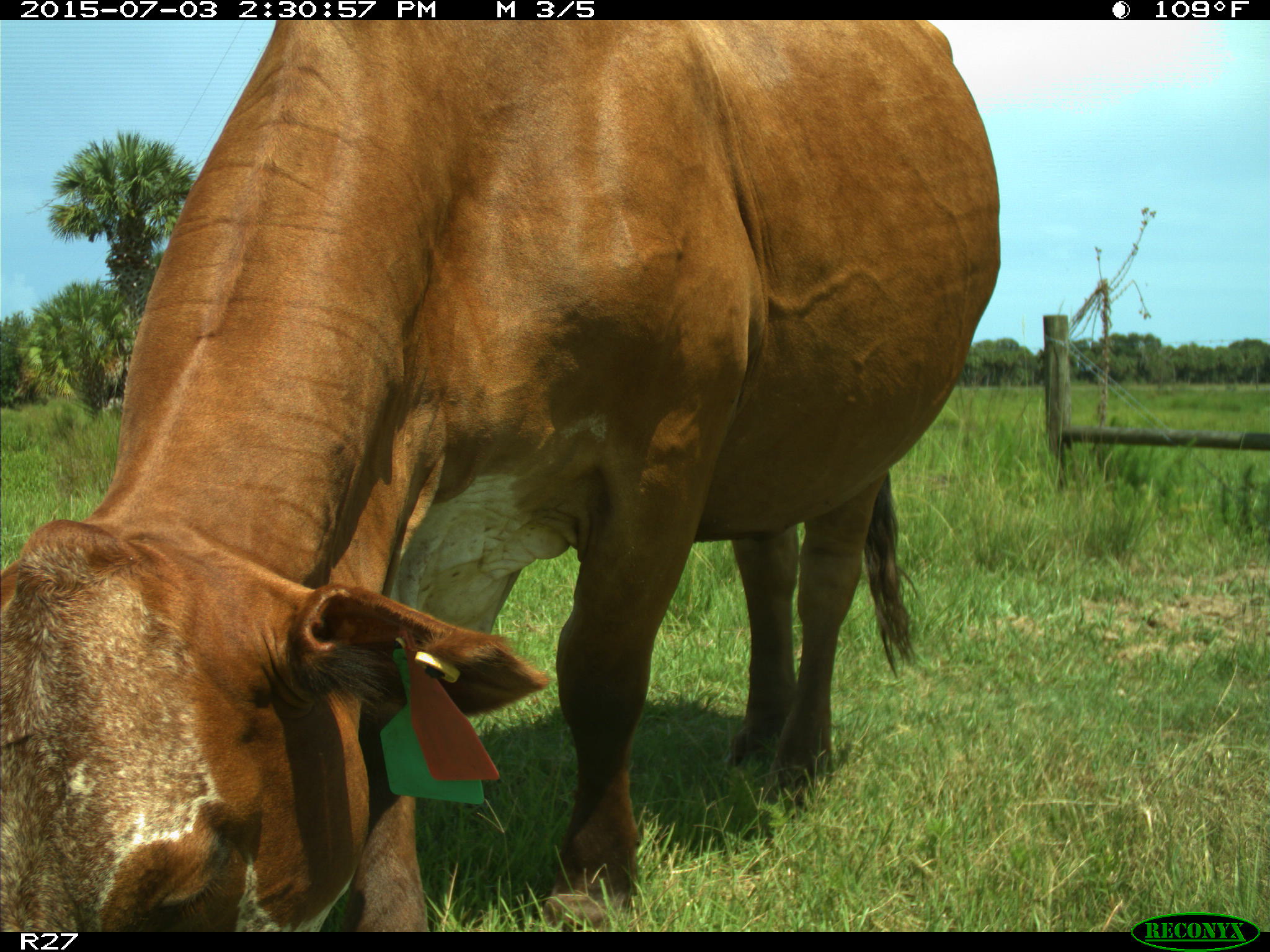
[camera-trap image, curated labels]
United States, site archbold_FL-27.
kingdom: Animalia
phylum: Chordata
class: Mammalia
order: Artiodactyla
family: Bovidae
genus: Bos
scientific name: Bos taurus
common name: domestic cow